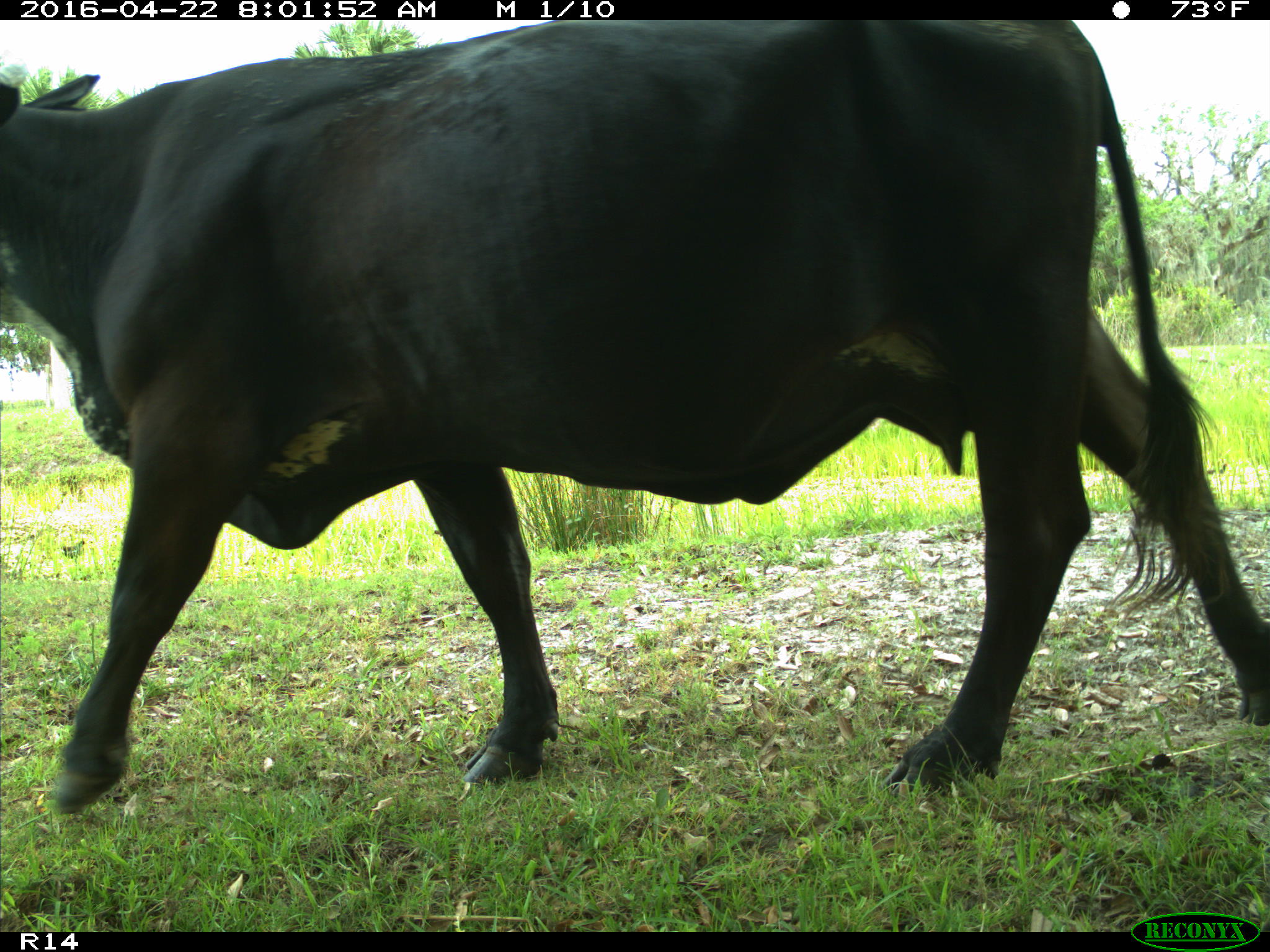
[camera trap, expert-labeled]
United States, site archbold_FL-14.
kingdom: Animalia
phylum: Chordata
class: Mammalia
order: Artiodactyla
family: Bovidae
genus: Bos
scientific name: Bos taurus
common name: domestic cow